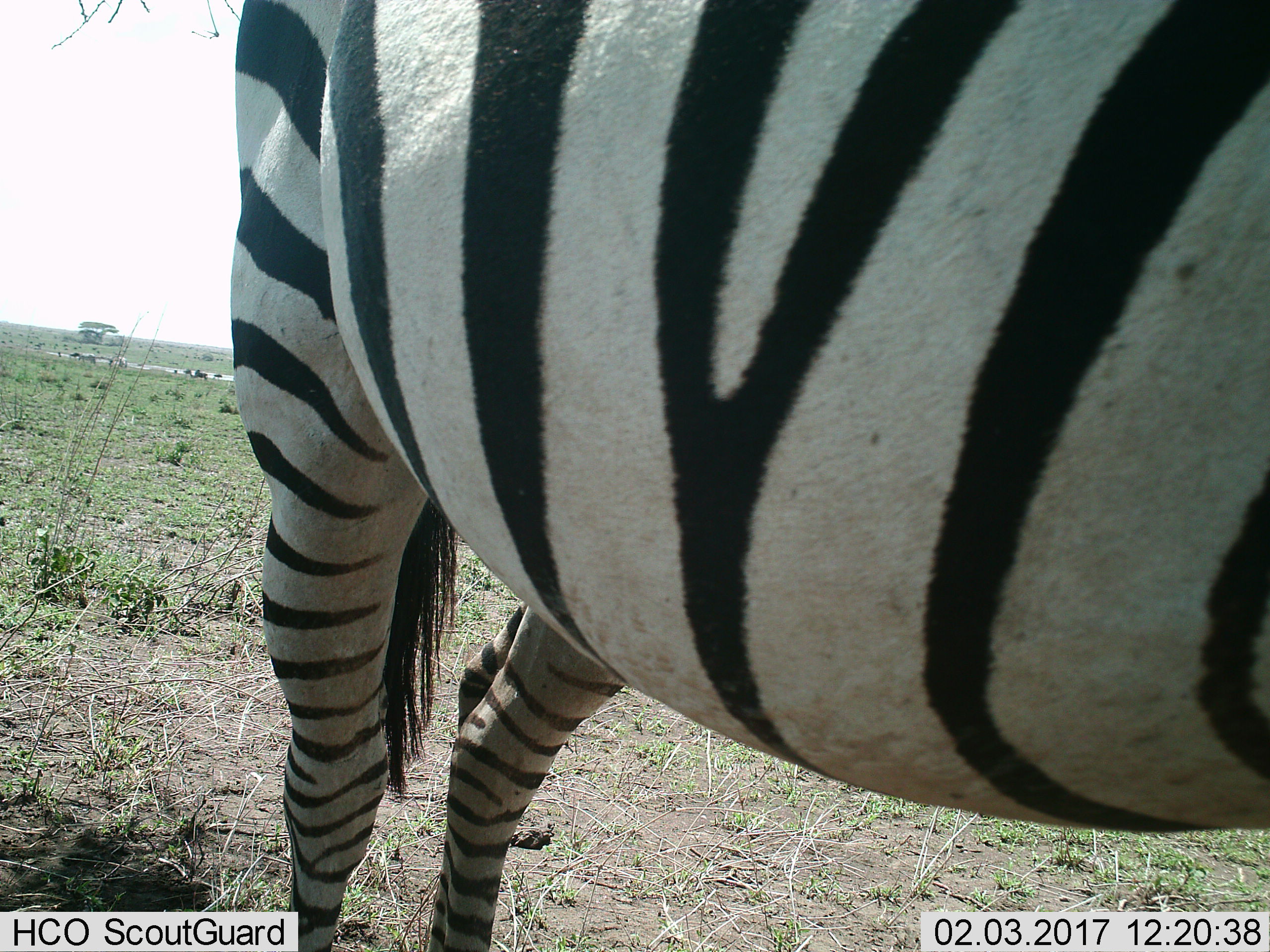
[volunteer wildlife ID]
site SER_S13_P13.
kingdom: Animalia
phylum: Chordata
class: Mammalia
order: Perissodactyla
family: Equidae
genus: Equus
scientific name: Equus quagga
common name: plains zebra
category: zebraplains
Zebraplains (plains zebra) (Equus quagga), count 1. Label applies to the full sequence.